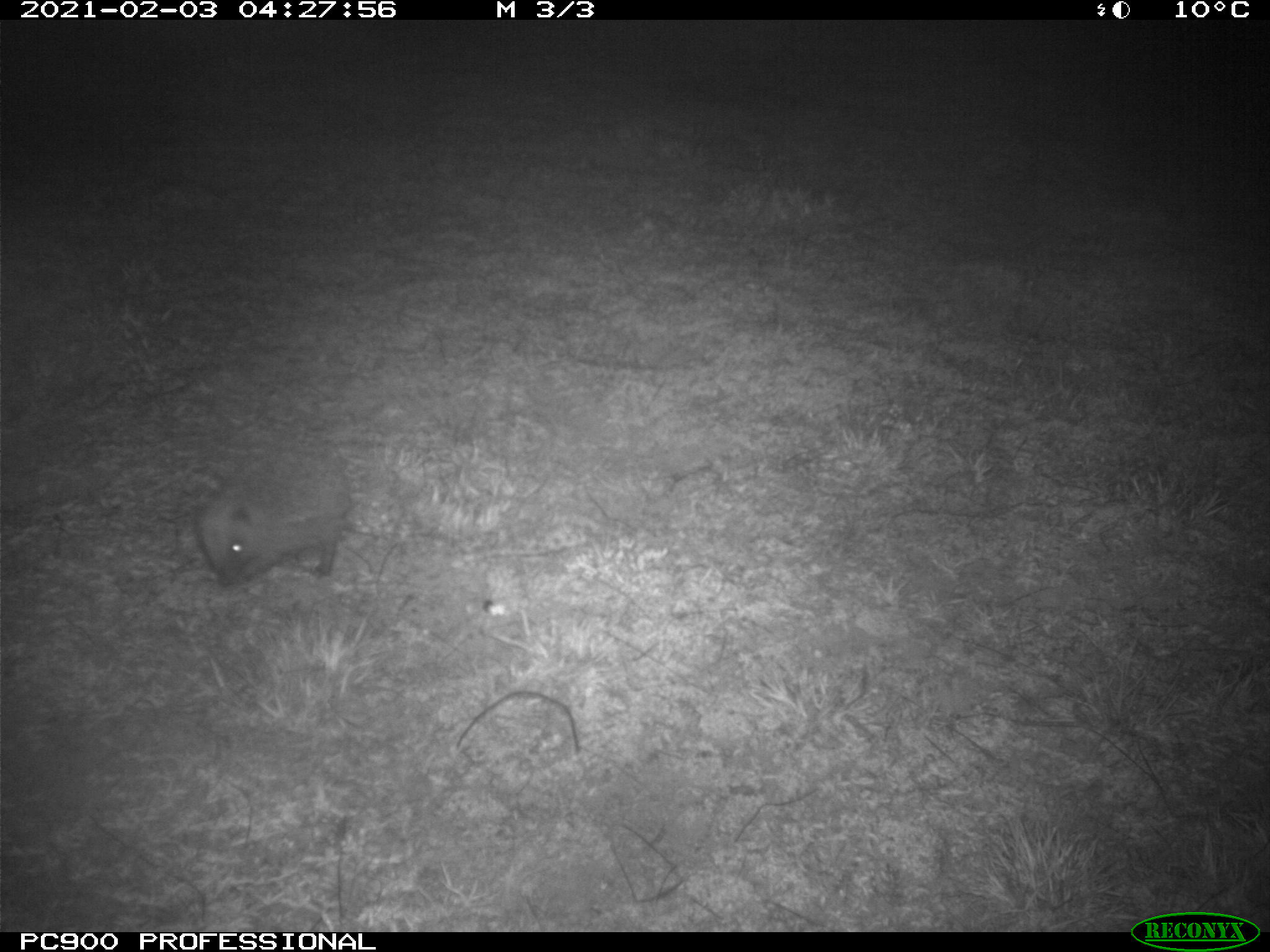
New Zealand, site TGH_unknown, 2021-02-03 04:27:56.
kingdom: Animalia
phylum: Chordata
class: Mammalia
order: Eulipotyphla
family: Erinaceidae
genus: Erinaceus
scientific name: Erinaceus europaeus europaeus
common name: european hedgehog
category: hedgehog